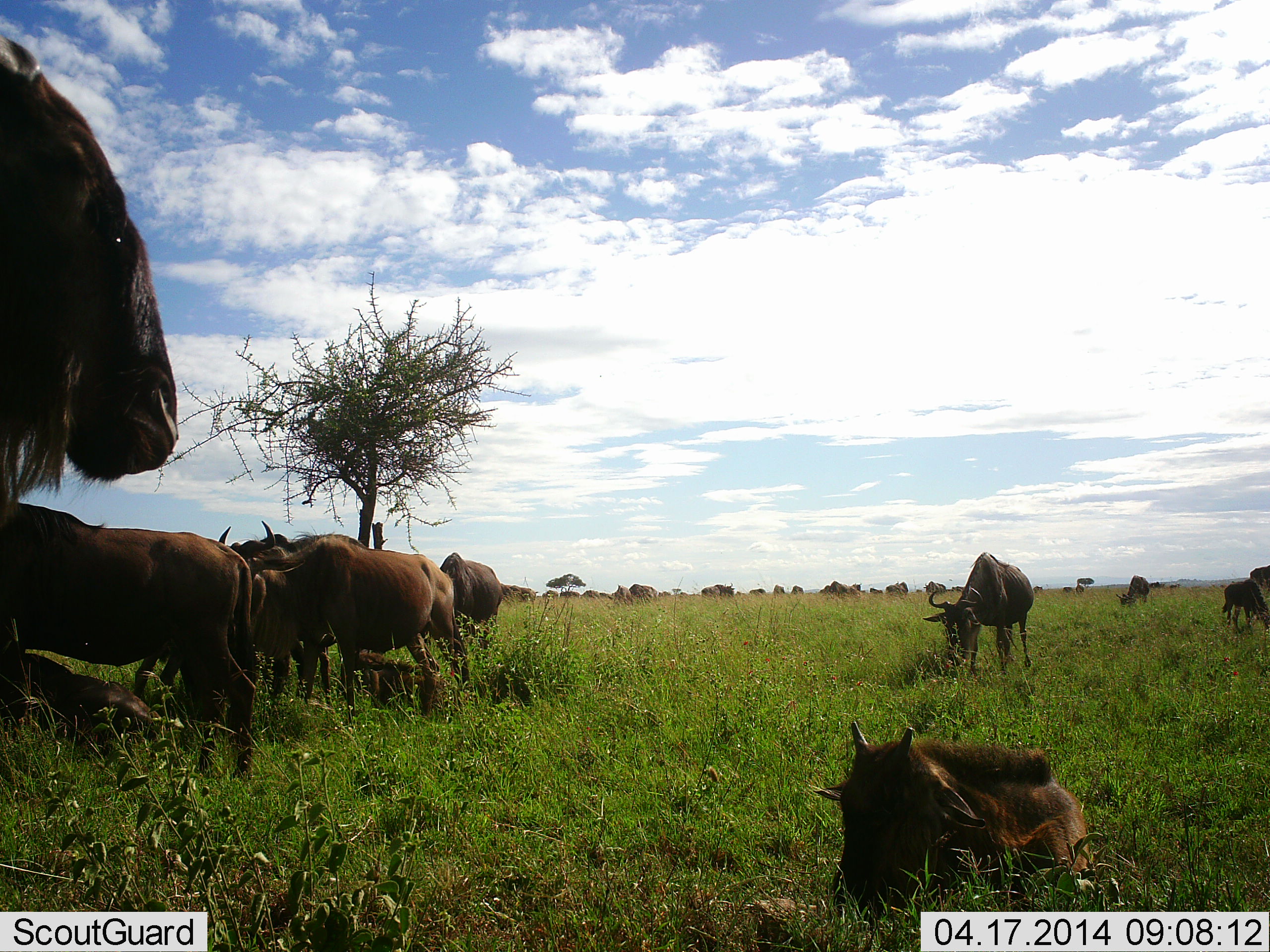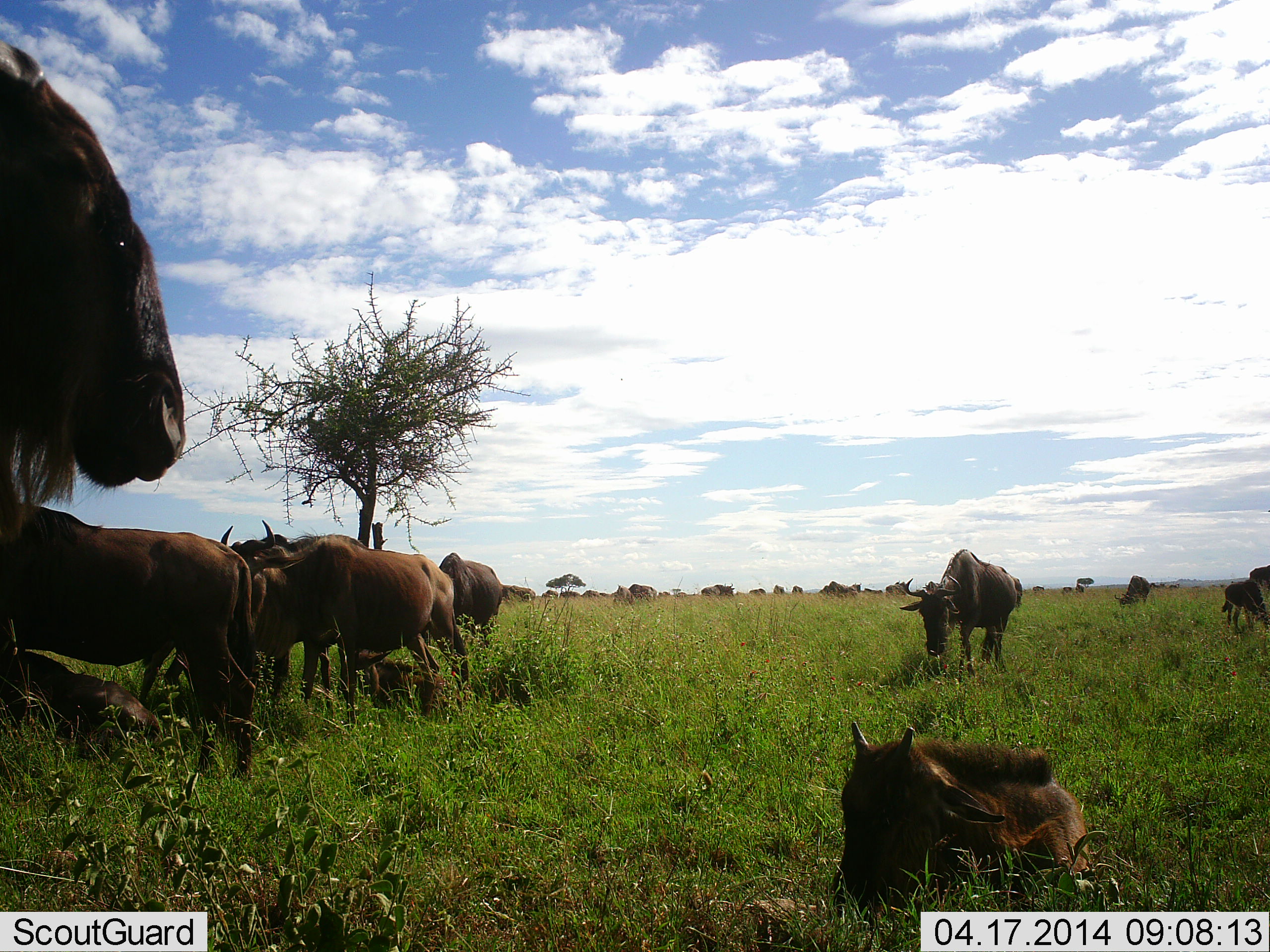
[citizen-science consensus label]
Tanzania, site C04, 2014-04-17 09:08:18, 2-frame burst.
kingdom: Animalia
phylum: Chordata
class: Mammalia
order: Artiodactyla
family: Bovidae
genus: Connochaetes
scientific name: Connochaetes taurinus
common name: blue wildebeest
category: wildebeest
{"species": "wildebeest (blue wildebeest) (Connochaetes taurinus)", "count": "11-50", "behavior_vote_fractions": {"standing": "70%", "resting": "80%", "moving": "10%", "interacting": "0%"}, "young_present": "40%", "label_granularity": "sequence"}